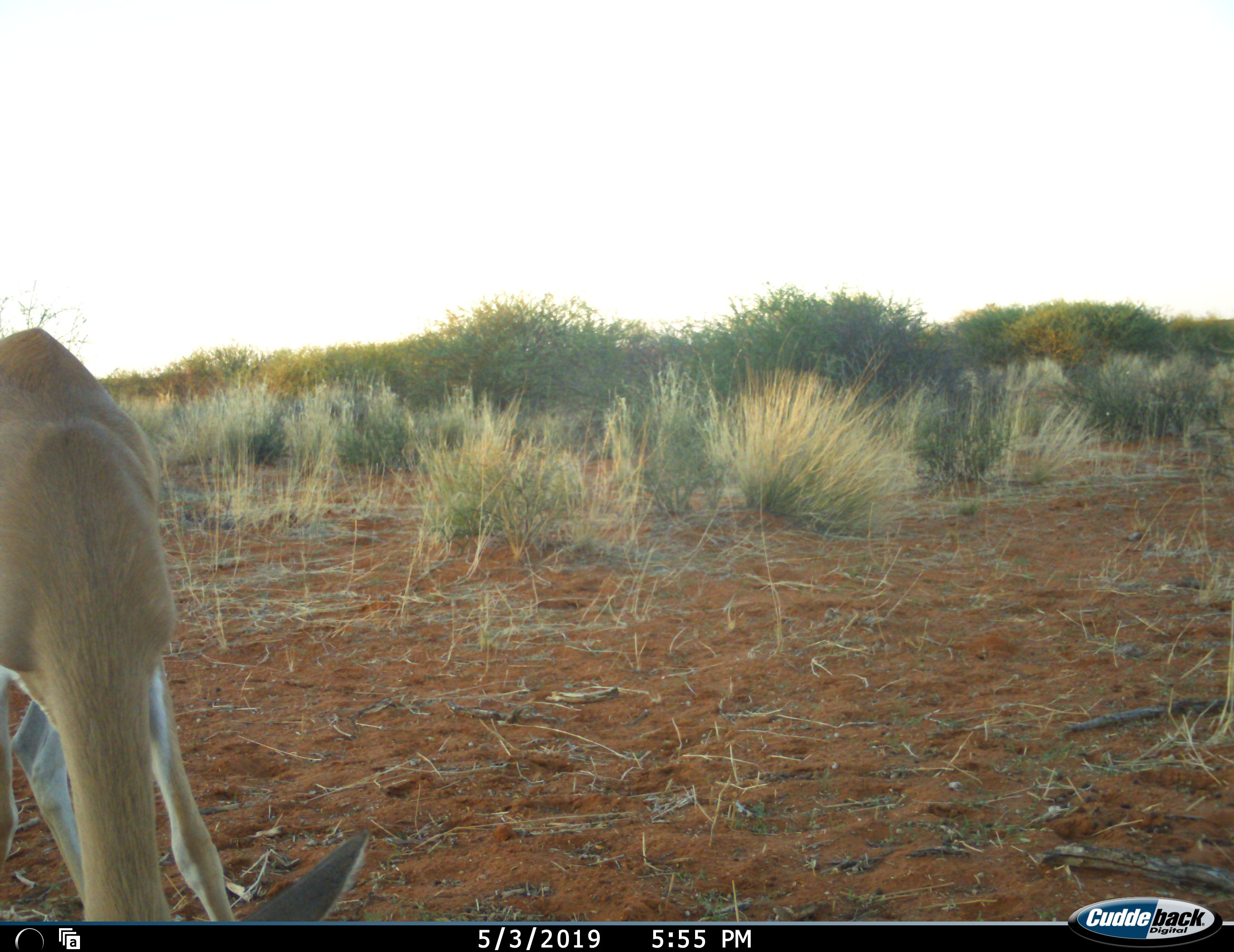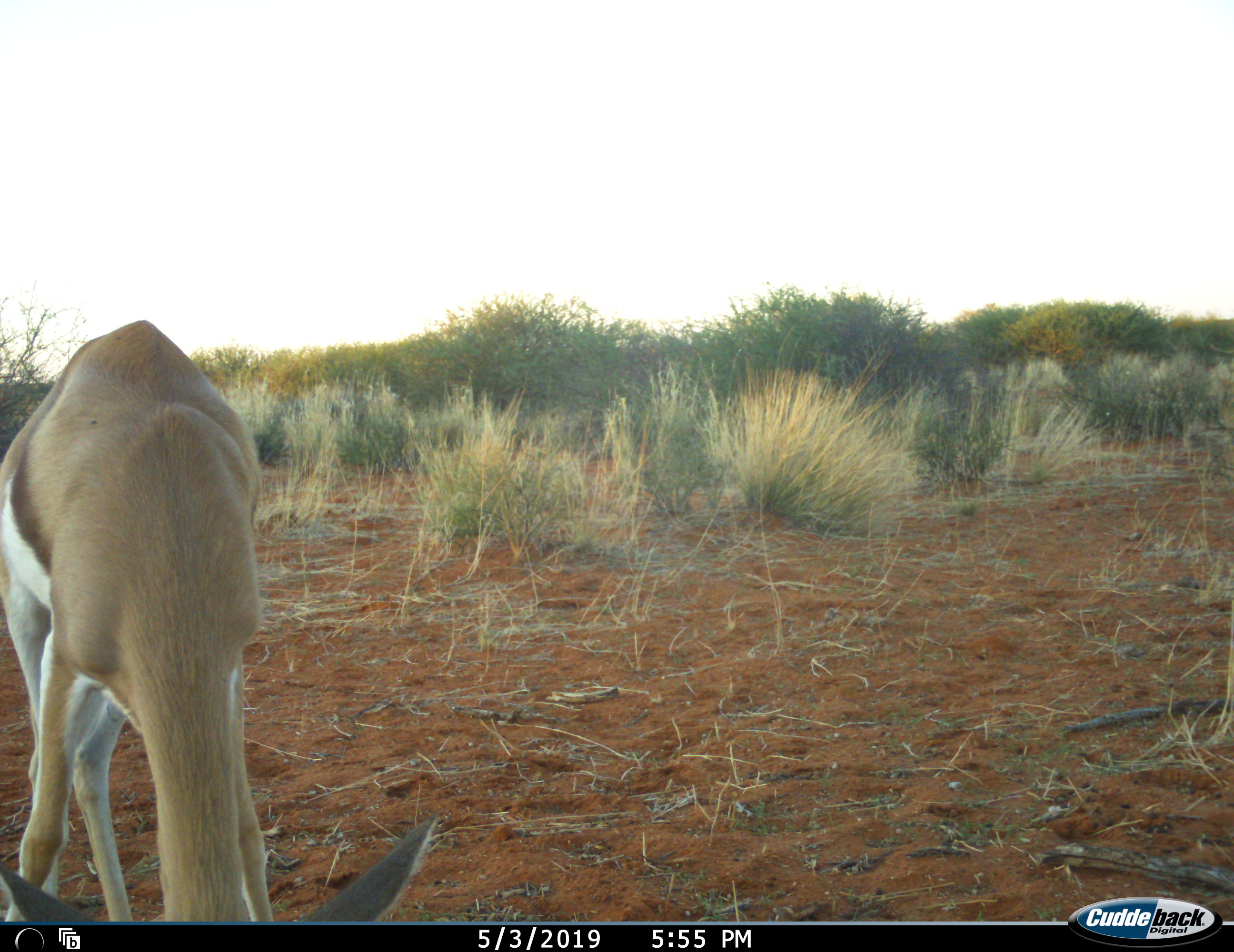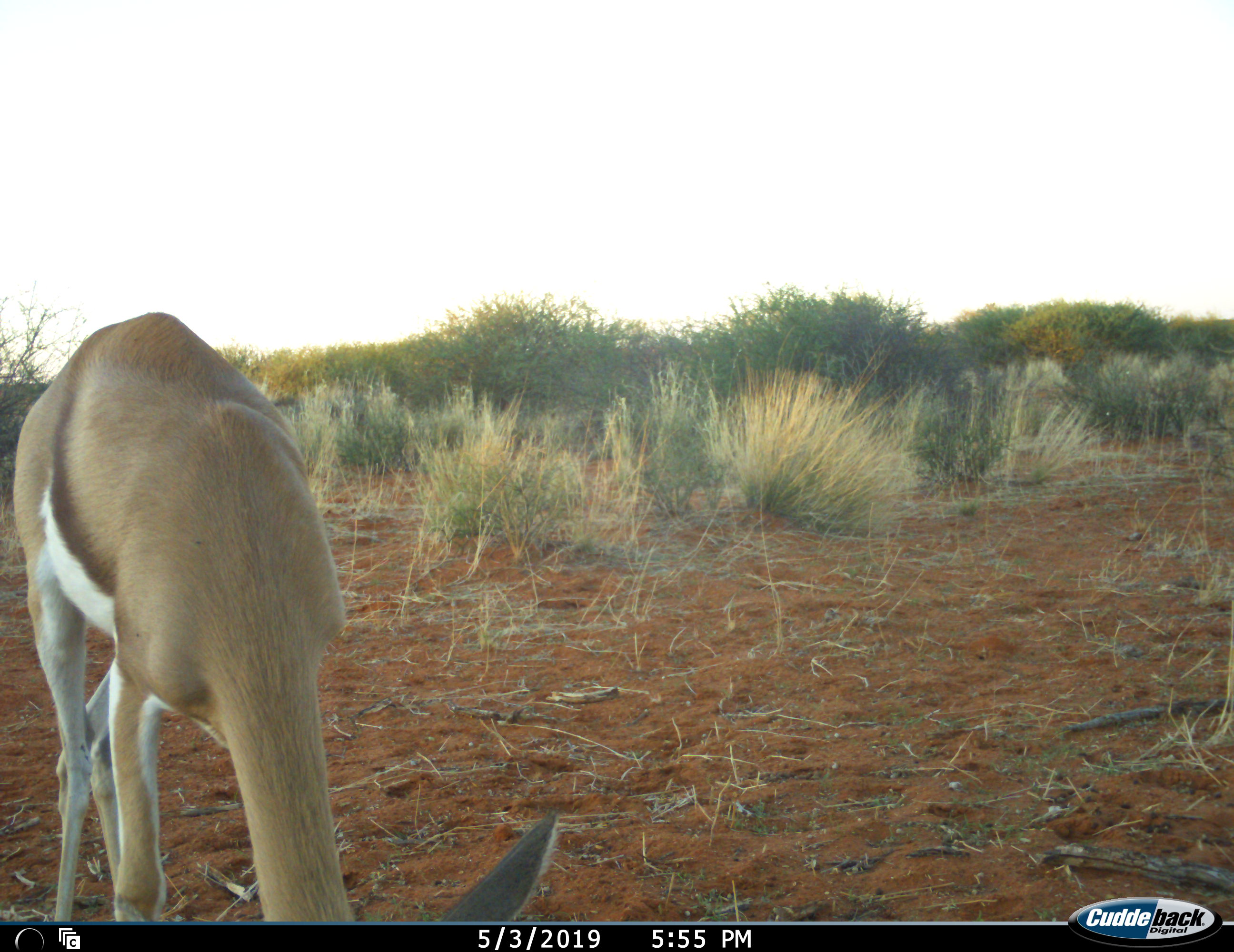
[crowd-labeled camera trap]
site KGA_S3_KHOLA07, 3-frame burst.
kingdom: Animalia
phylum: Chordata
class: Mammalia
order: Artiodactyla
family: Bovidae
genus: Antidorcas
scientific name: Antidorcas marsupialis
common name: springbok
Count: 1.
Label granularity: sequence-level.